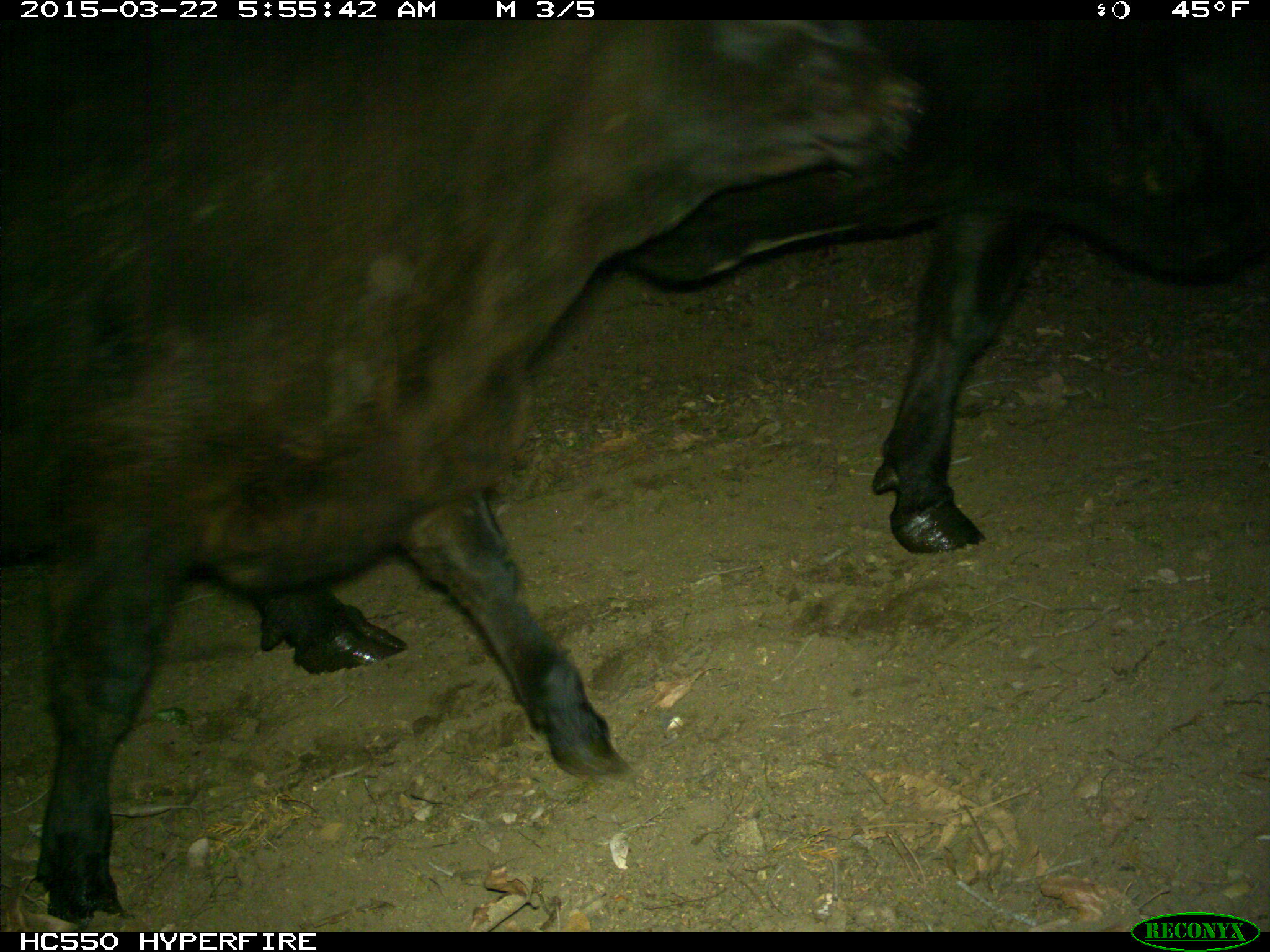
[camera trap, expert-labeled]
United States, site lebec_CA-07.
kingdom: Animalia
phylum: Chordata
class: Mammalia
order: Artiodactyla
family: Bovidae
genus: Bos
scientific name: Bos taurus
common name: domestic cow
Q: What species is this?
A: Bos taurus (domestic cow).